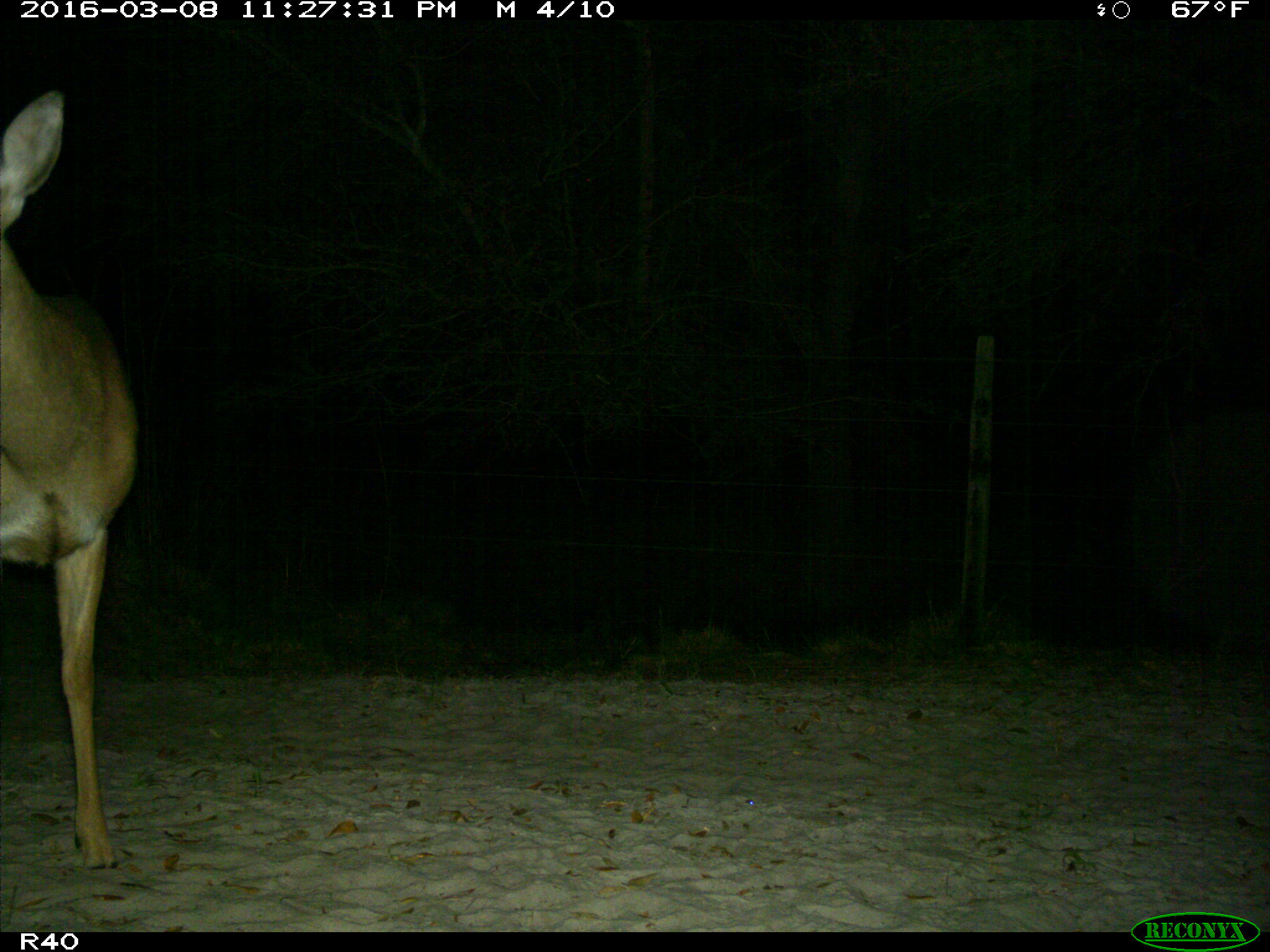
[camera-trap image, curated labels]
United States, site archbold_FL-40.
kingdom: Animalia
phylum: Chordata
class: Mammalia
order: Artiodactyla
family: Cervidae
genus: Odocoileus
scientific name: Odocoileus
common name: deer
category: unidentified deer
Unidentified deer (deer) (Odocoileus).